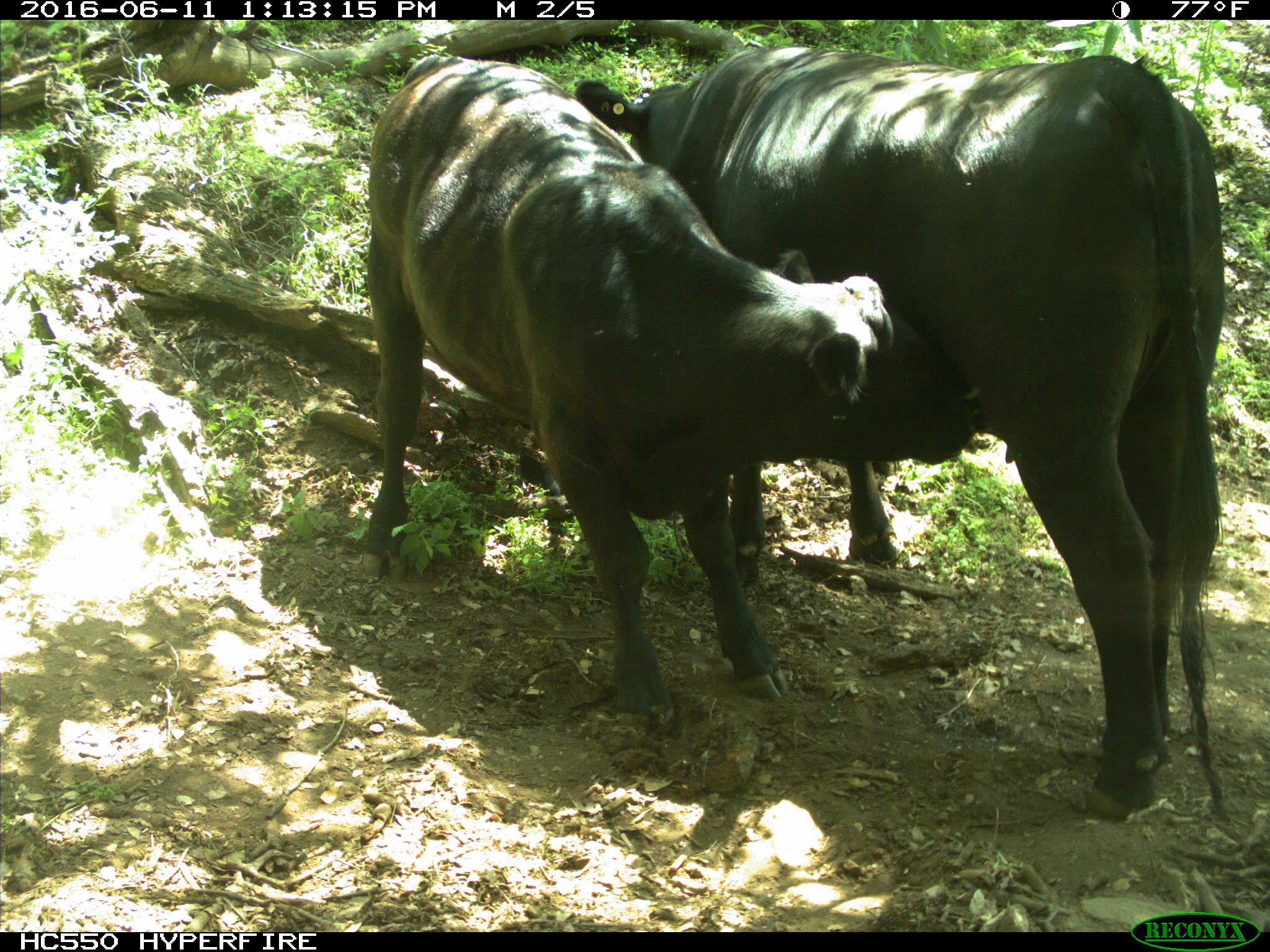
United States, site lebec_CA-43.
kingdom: Animalia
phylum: Chordata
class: Mammalia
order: Artiodactyla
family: Bovidae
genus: Bos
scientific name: Bos taurus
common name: domestic cow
Bos taurus (domestic cow).